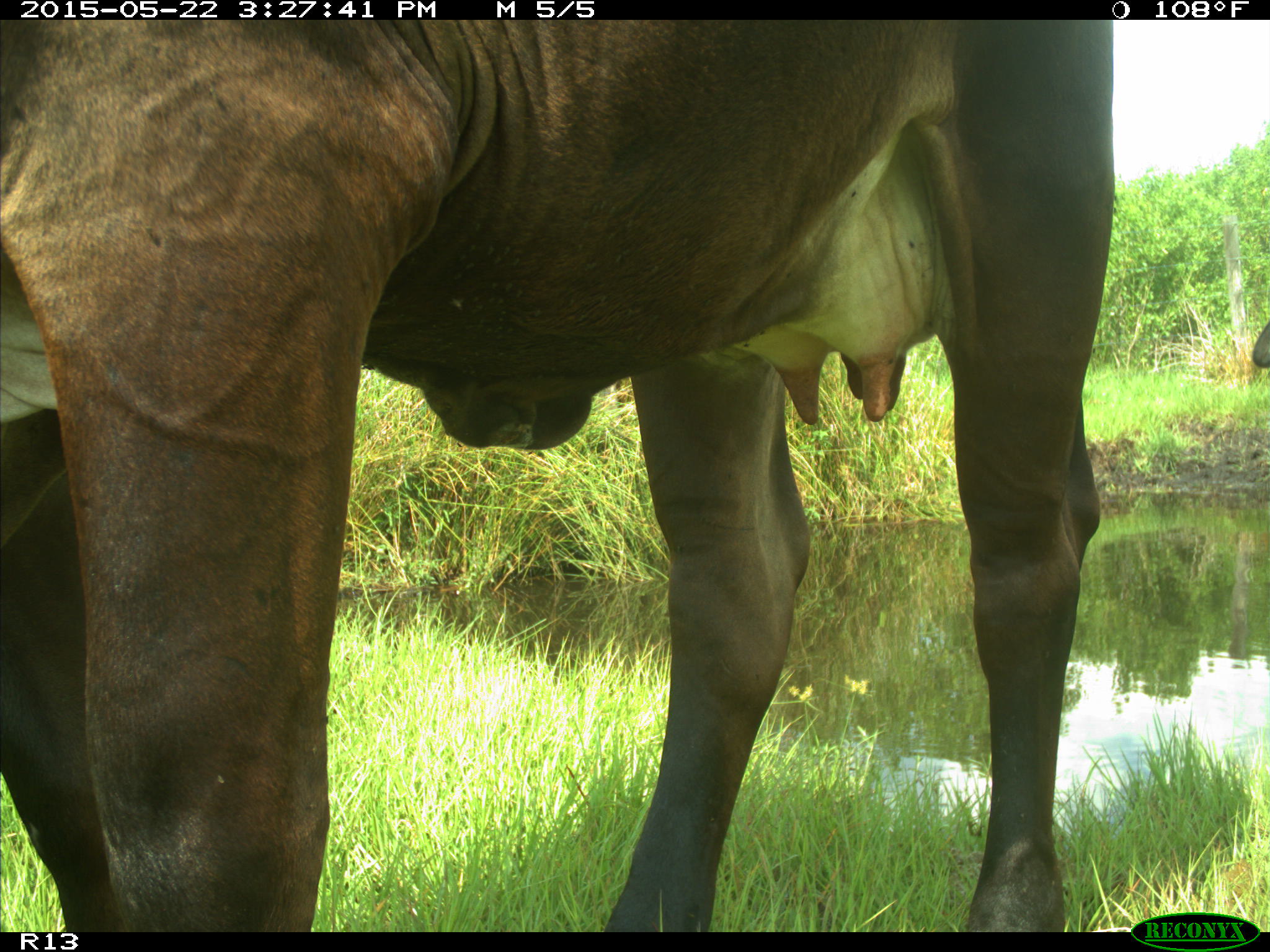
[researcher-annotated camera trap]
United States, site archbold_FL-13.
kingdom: Animalia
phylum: Chordata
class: Mammalia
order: Artiodactyla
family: Bovidae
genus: Bos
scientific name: Bos taurus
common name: domestic cow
Bos taurus (domestic cow).